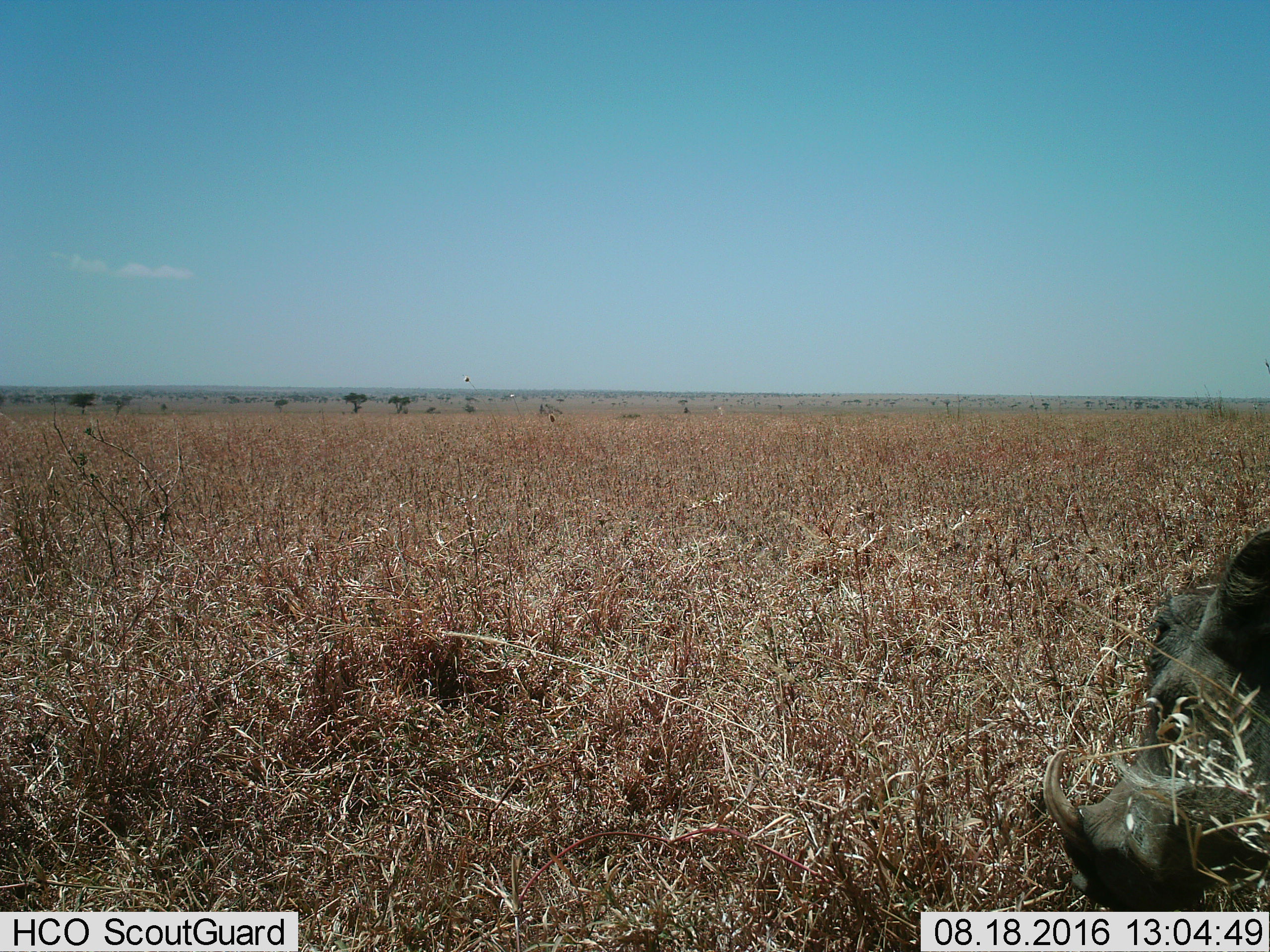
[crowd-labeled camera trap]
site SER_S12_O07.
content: unidentified animal